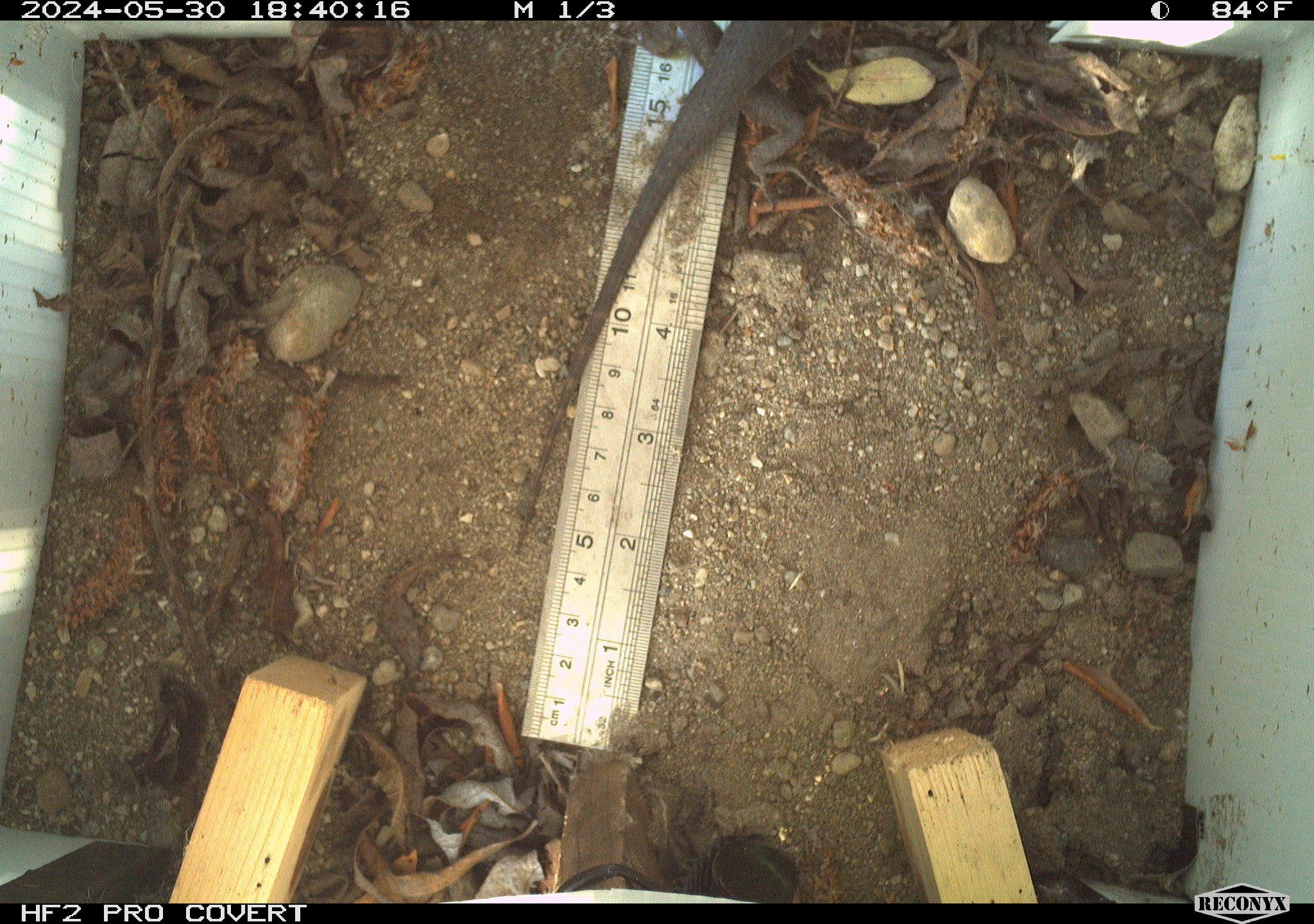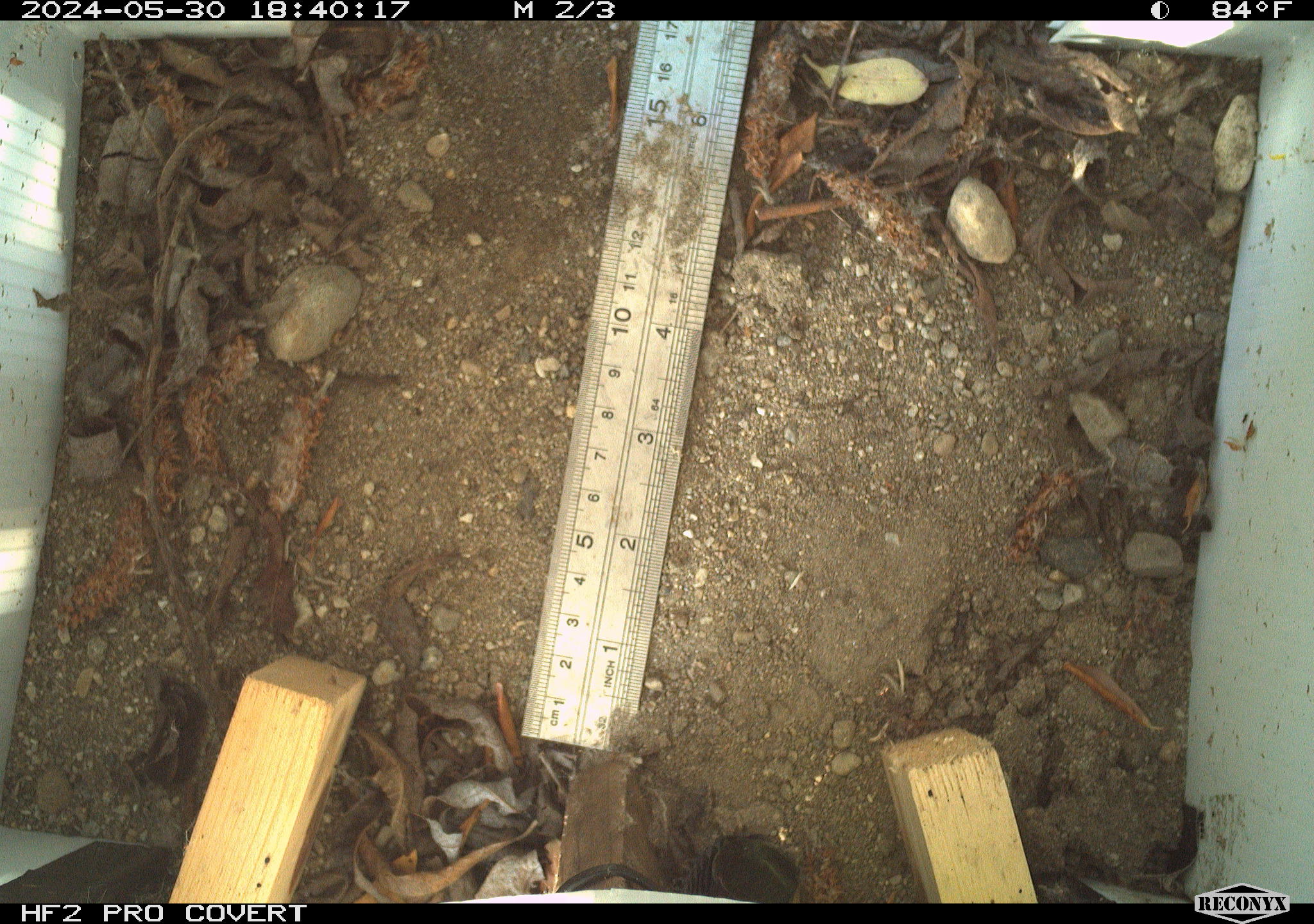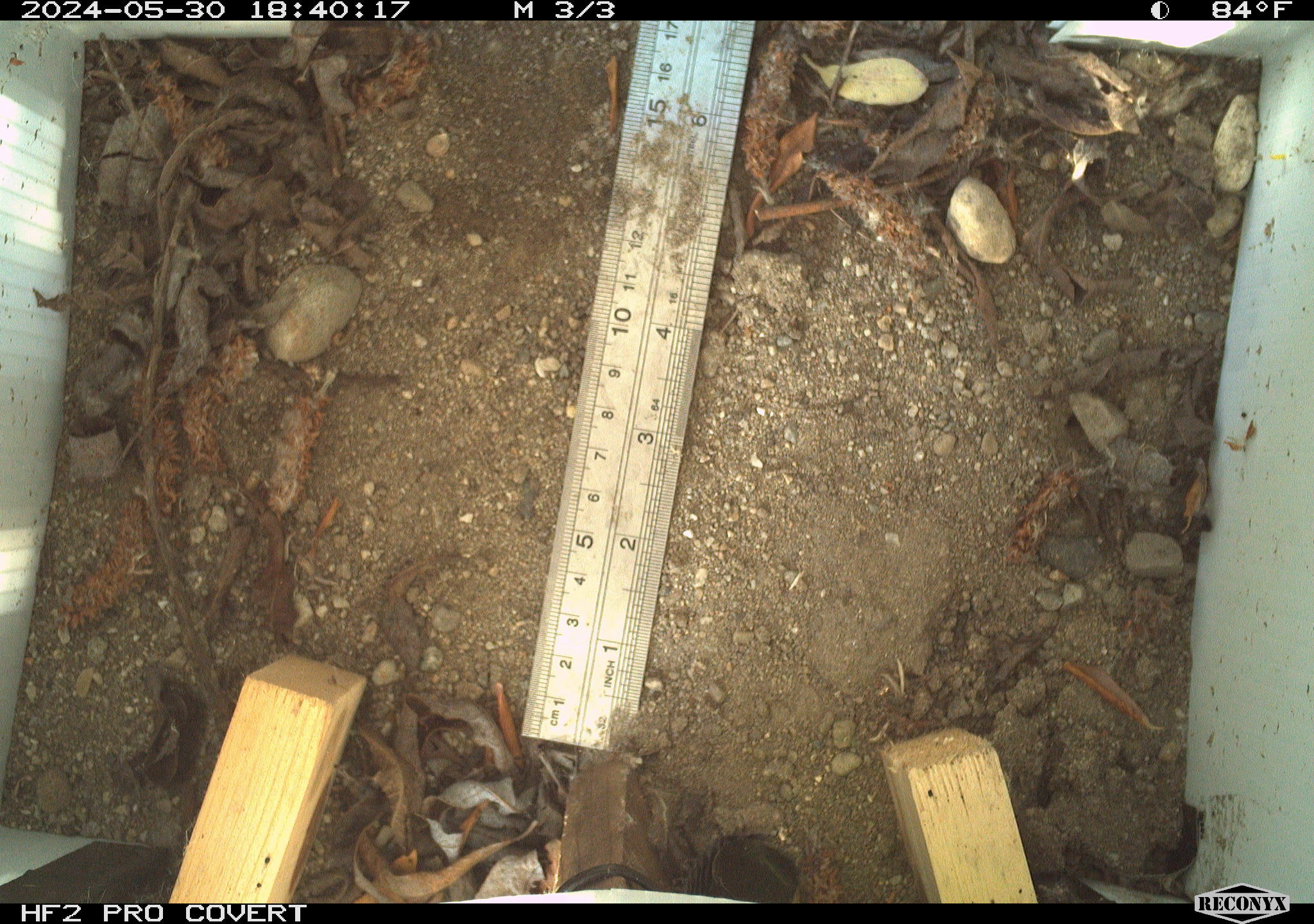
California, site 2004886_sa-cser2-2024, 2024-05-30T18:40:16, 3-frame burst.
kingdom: Animalia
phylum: Chordata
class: Reptilia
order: Squamata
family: Phrynosomatidae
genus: Sceloporus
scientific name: Sceloporus occidentalis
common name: western fence lizard